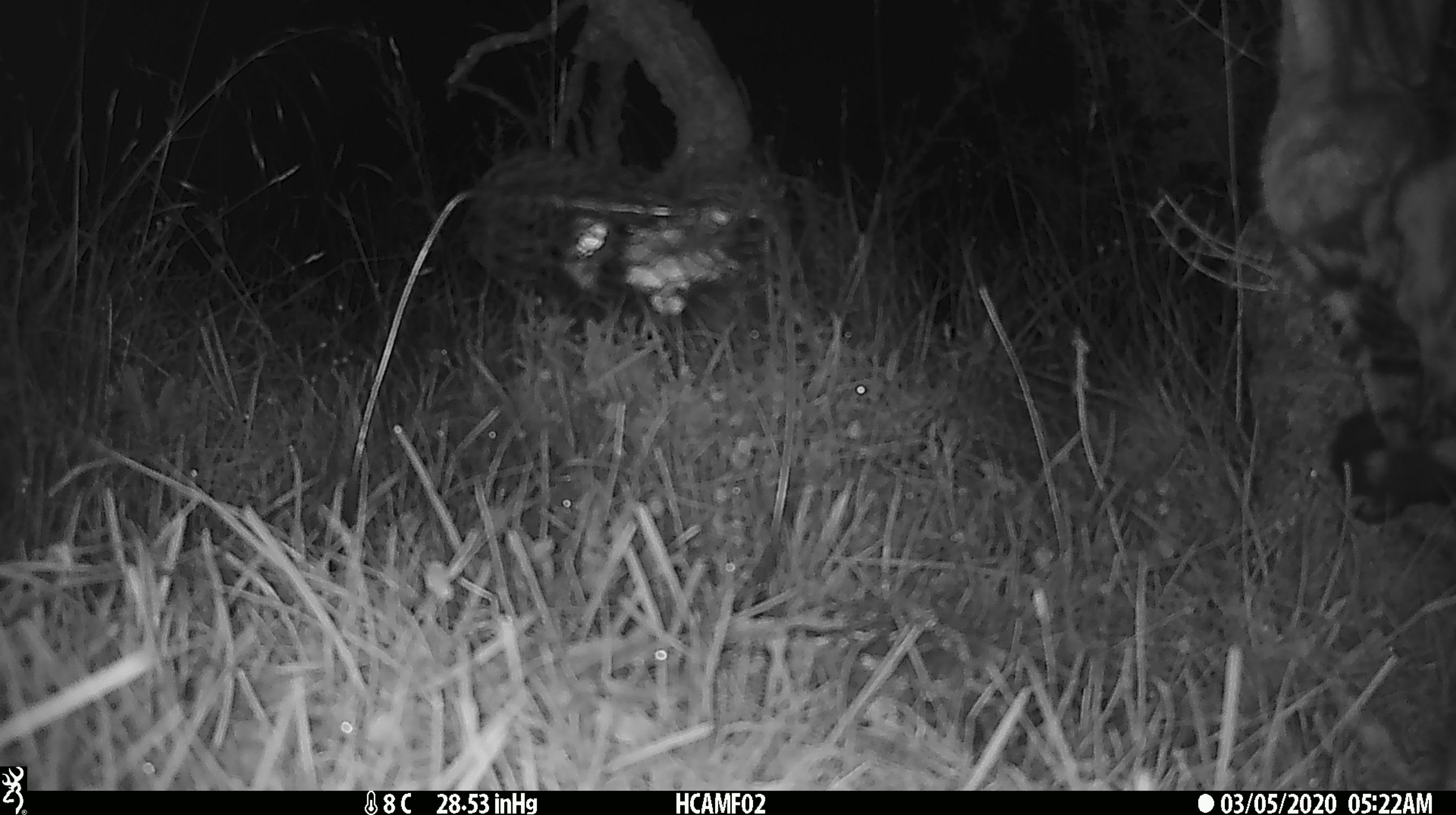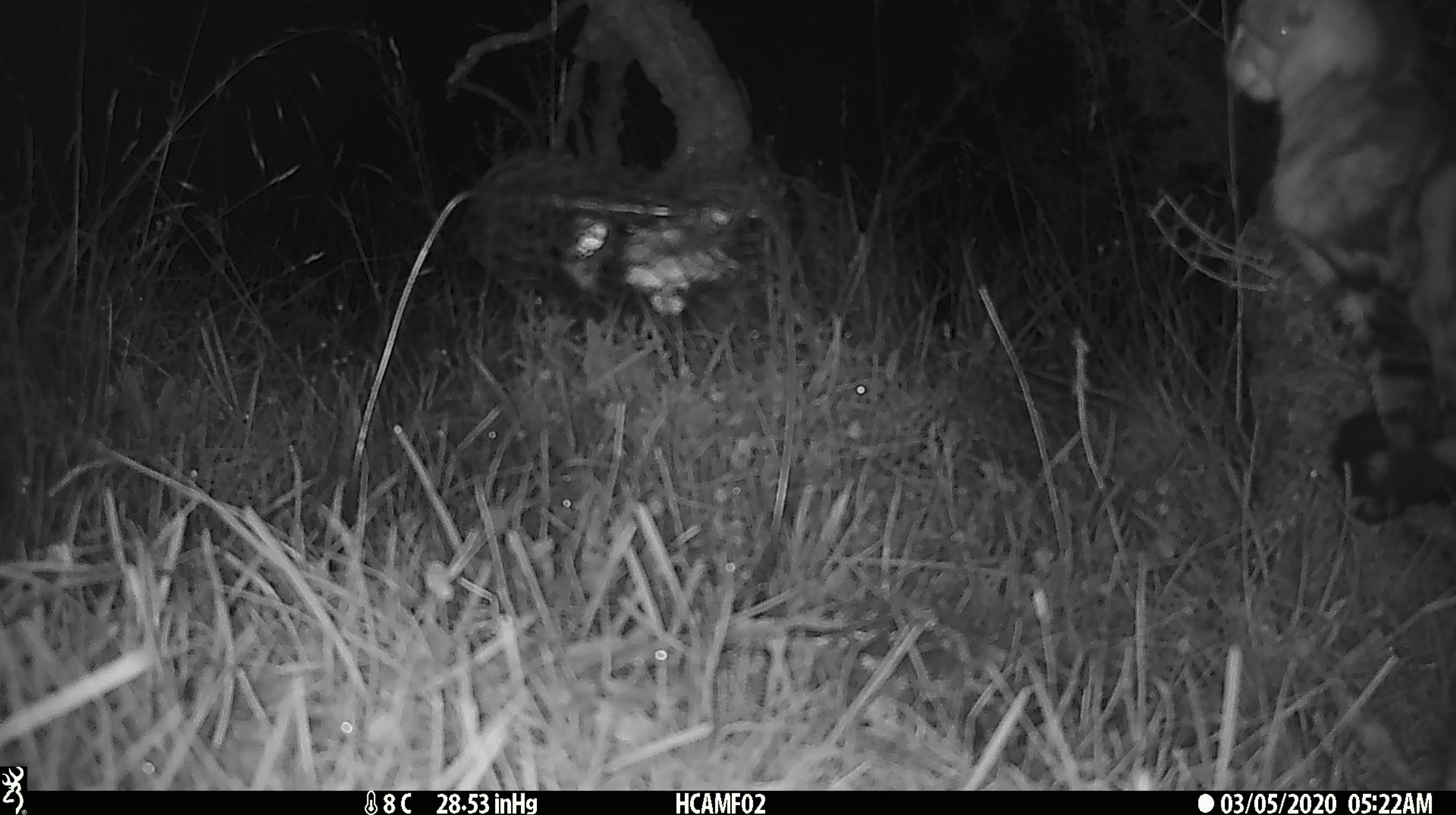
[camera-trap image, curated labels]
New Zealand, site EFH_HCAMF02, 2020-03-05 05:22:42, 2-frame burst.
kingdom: Animalia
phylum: Chordata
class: Mammalia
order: Carnivora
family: Felidae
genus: Felis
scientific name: Felis catus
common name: domestic cat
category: cat